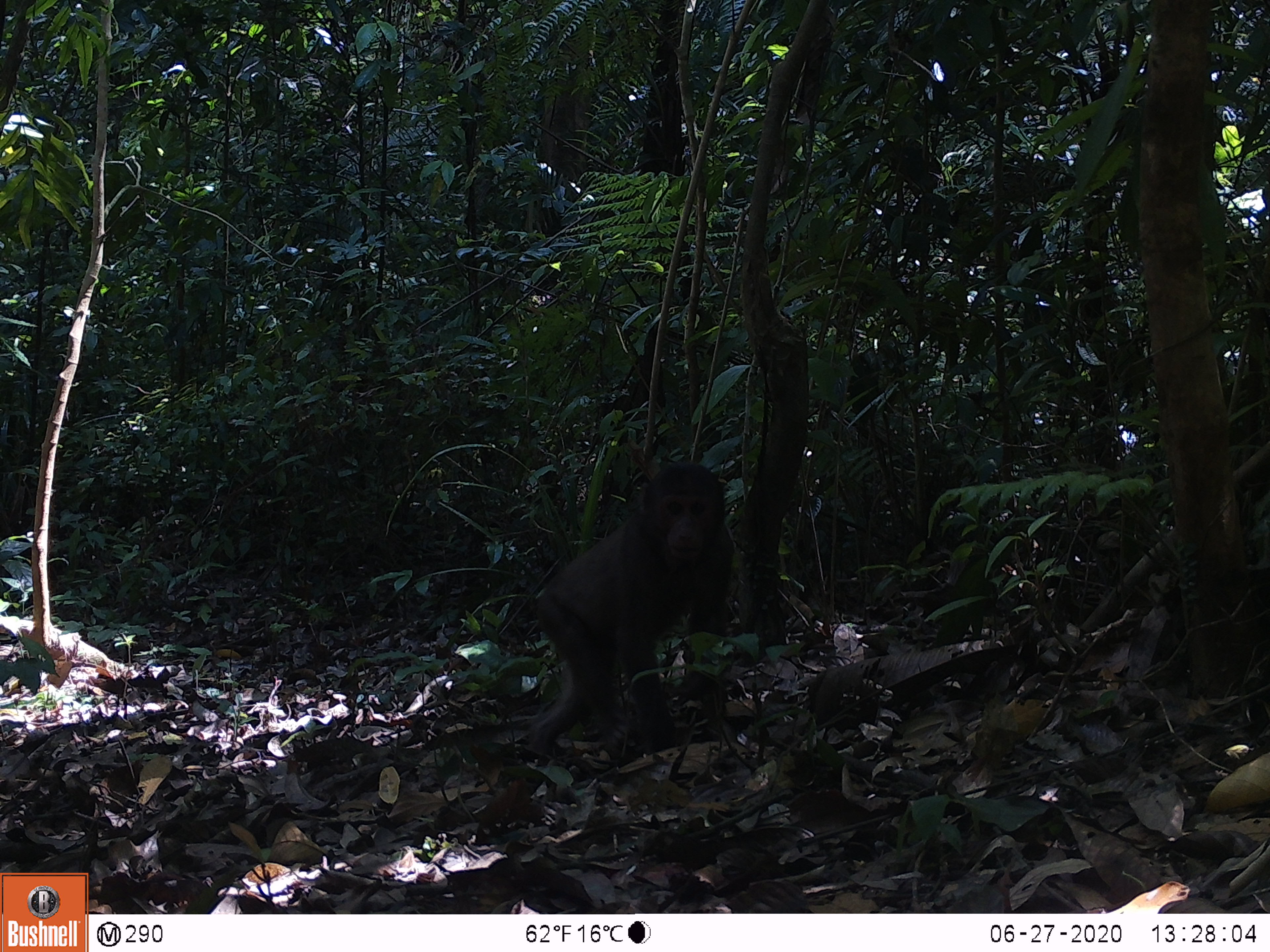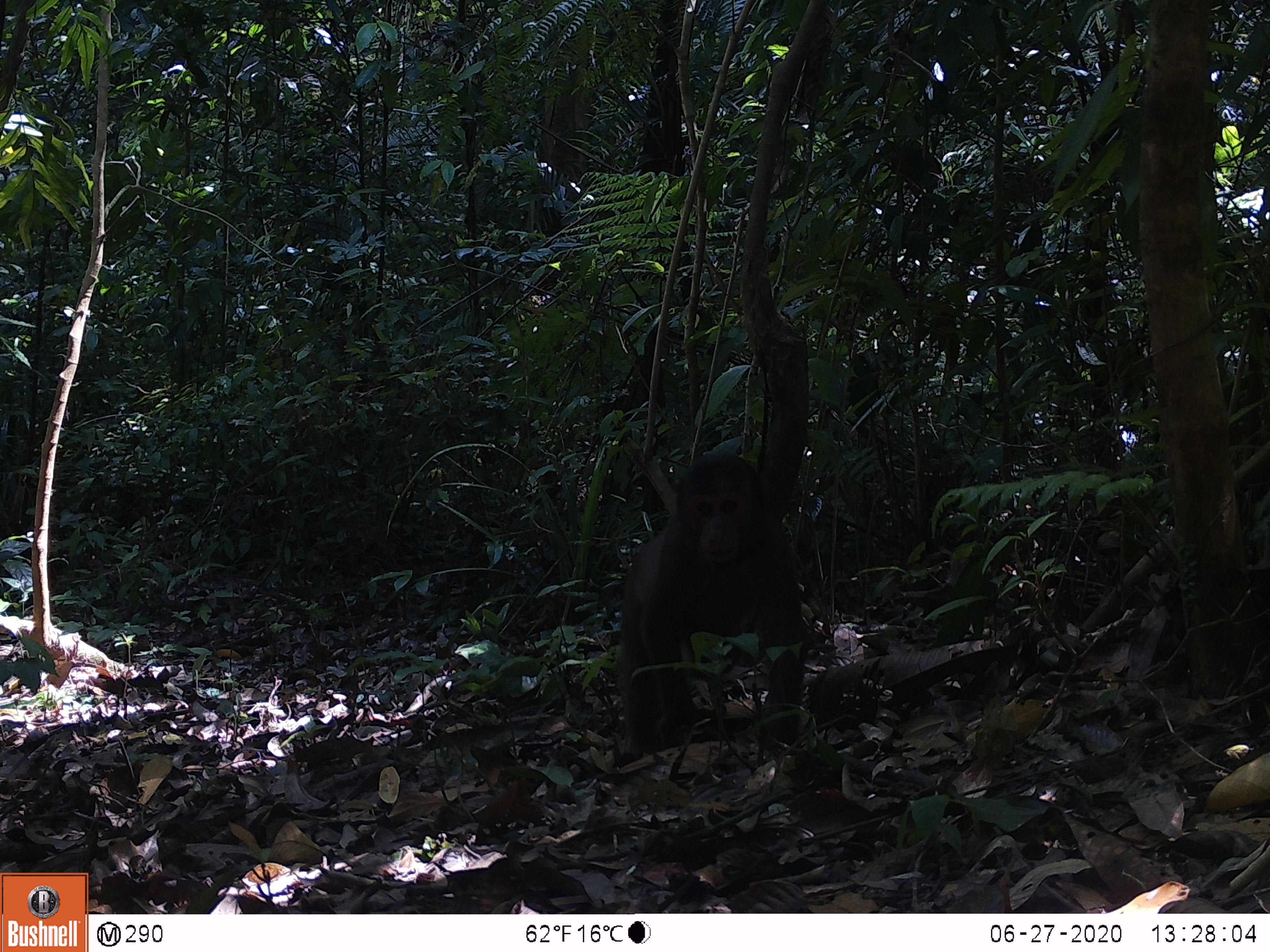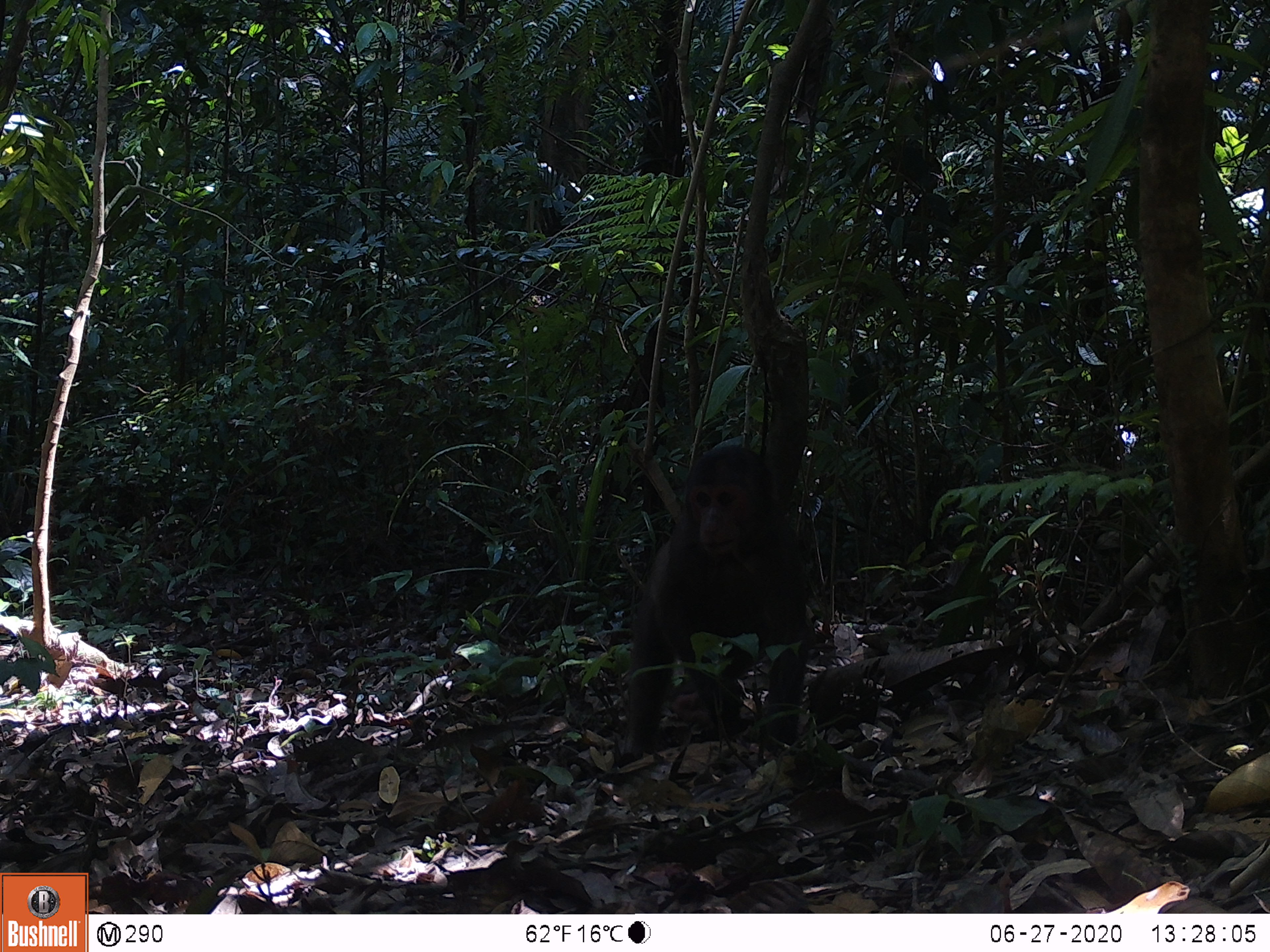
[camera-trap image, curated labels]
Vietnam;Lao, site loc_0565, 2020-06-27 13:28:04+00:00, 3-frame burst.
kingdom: Animalia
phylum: Chordata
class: Mammalia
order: Primates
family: Cercopithecidae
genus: Macaca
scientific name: Macaca arctoides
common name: stump-tailed macaque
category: stump tailed macaque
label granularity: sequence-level